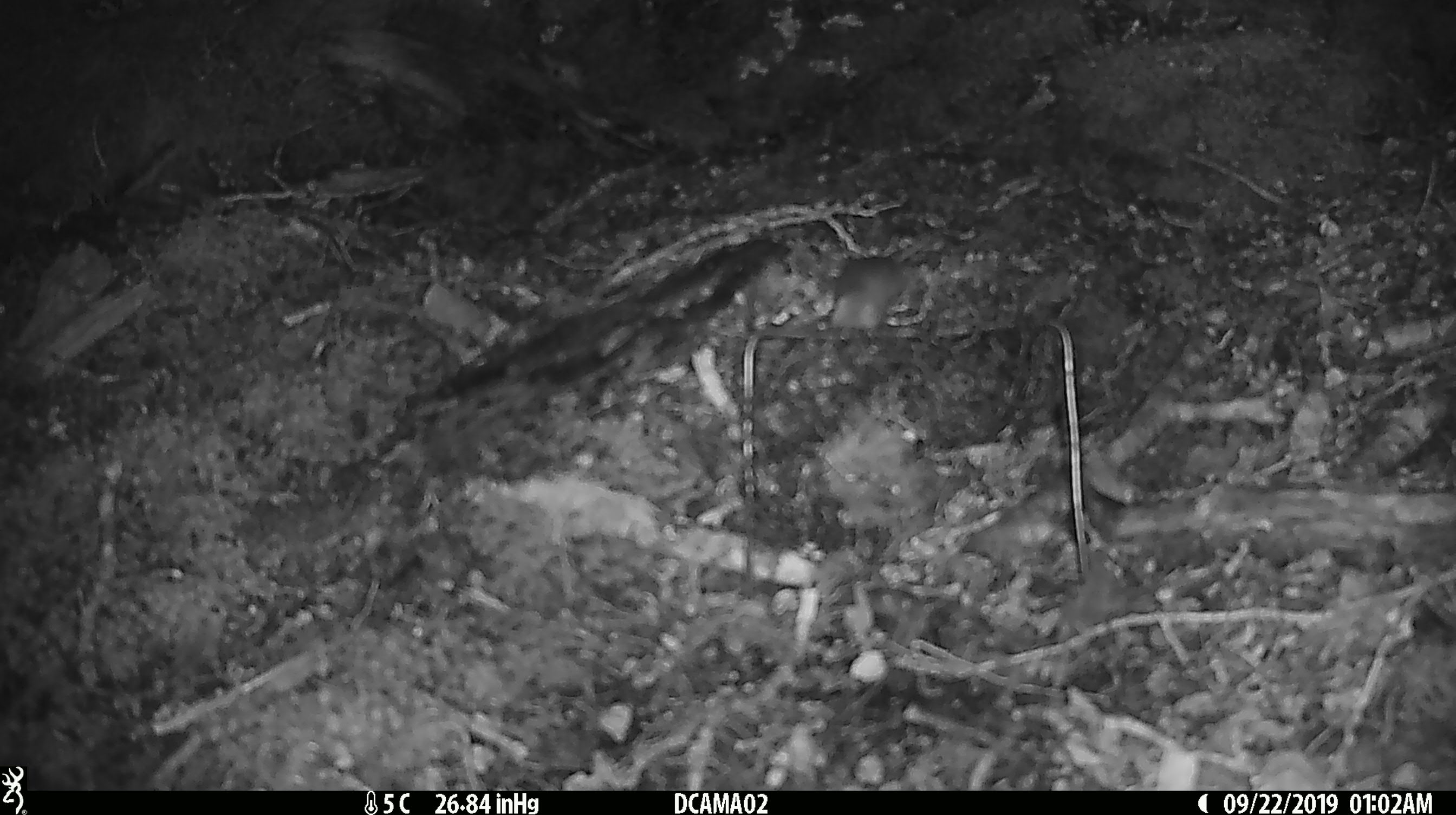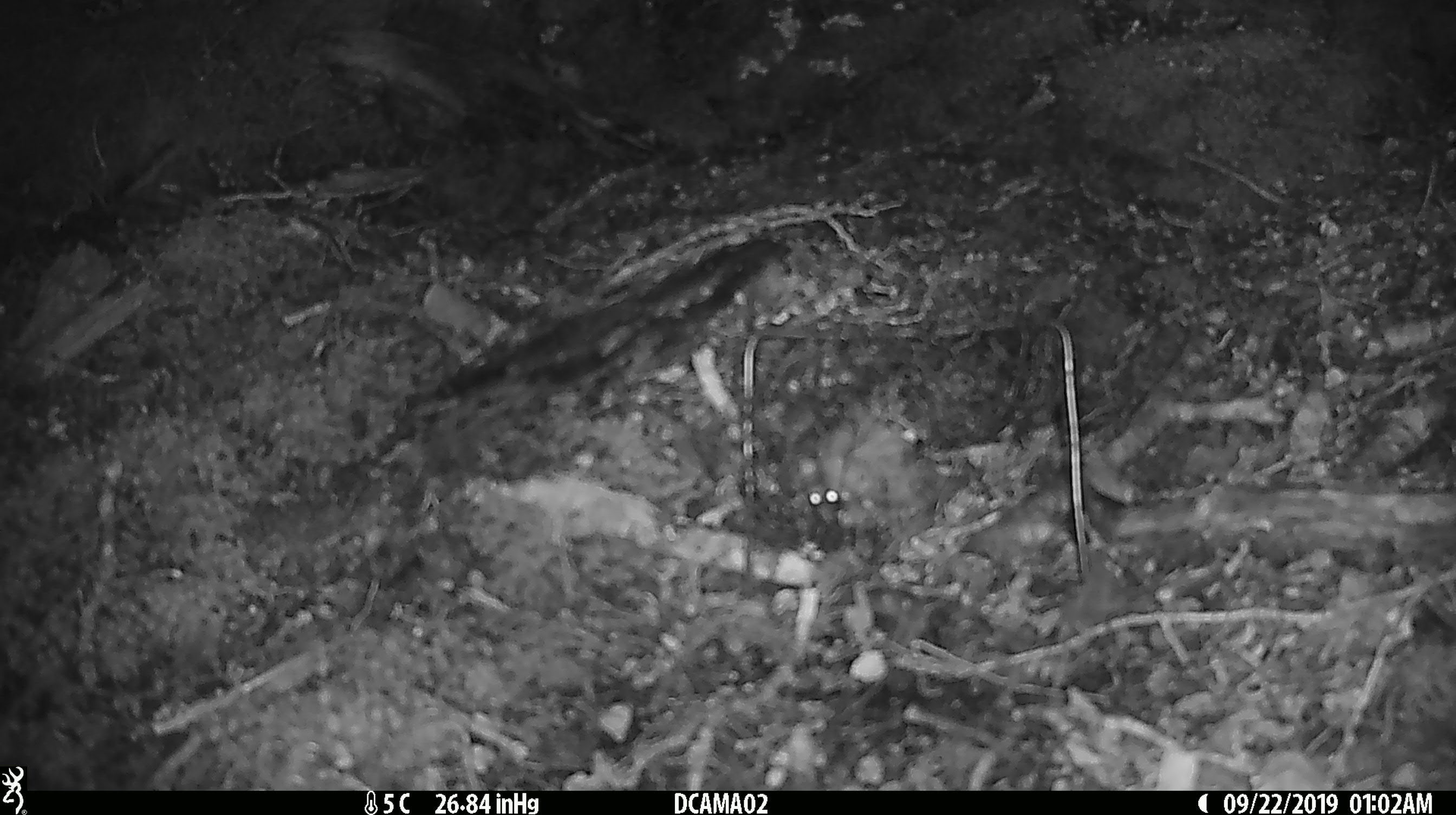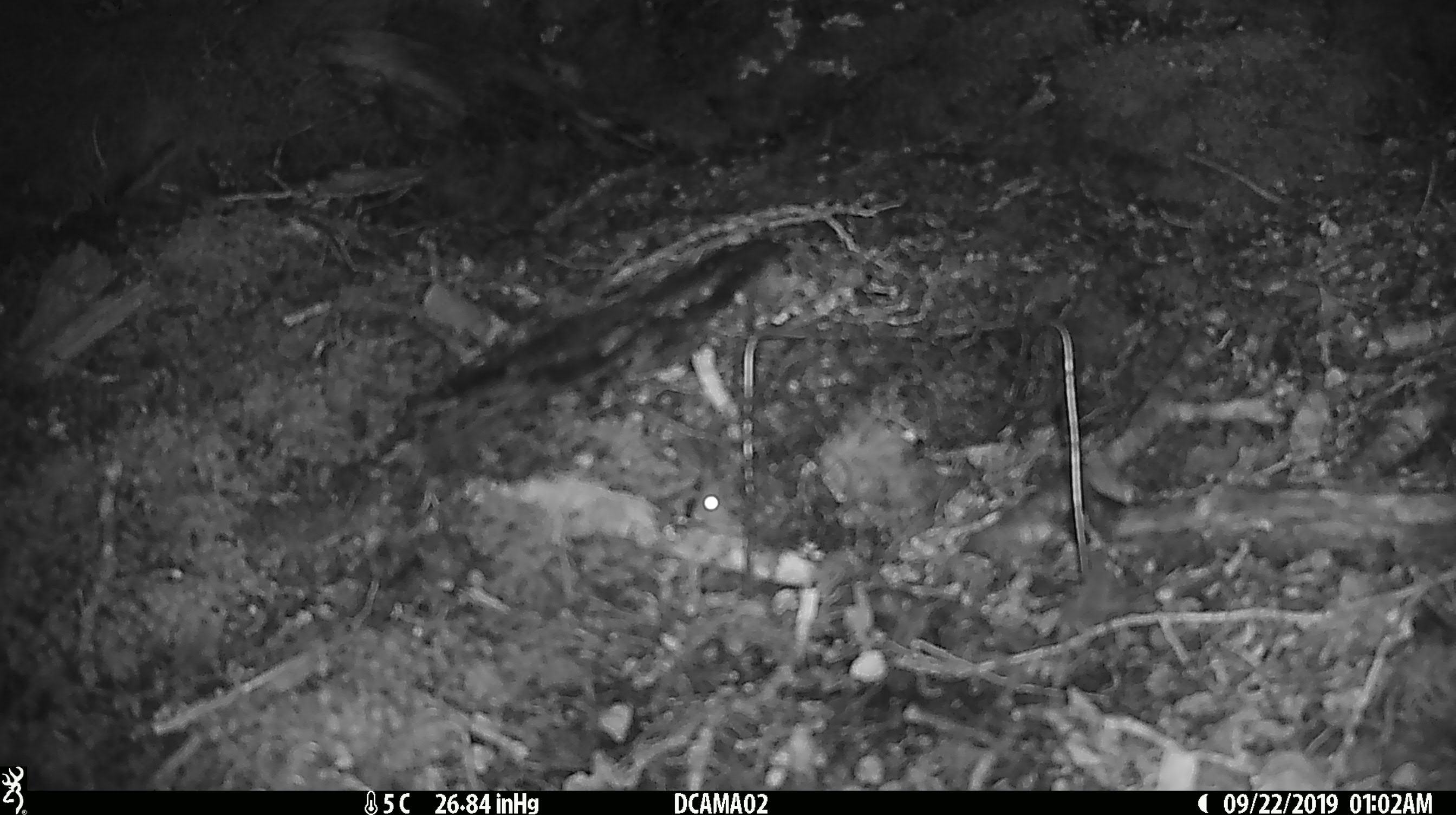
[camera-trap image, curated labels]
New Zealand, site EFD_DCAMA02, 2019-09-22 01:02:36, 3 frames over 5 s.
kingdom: Animalia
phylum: Chordata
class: Mammalia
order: Rodentia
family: Muridae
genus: Mus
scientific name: Mus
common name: mouse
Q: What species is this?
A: Mouse (Mus).